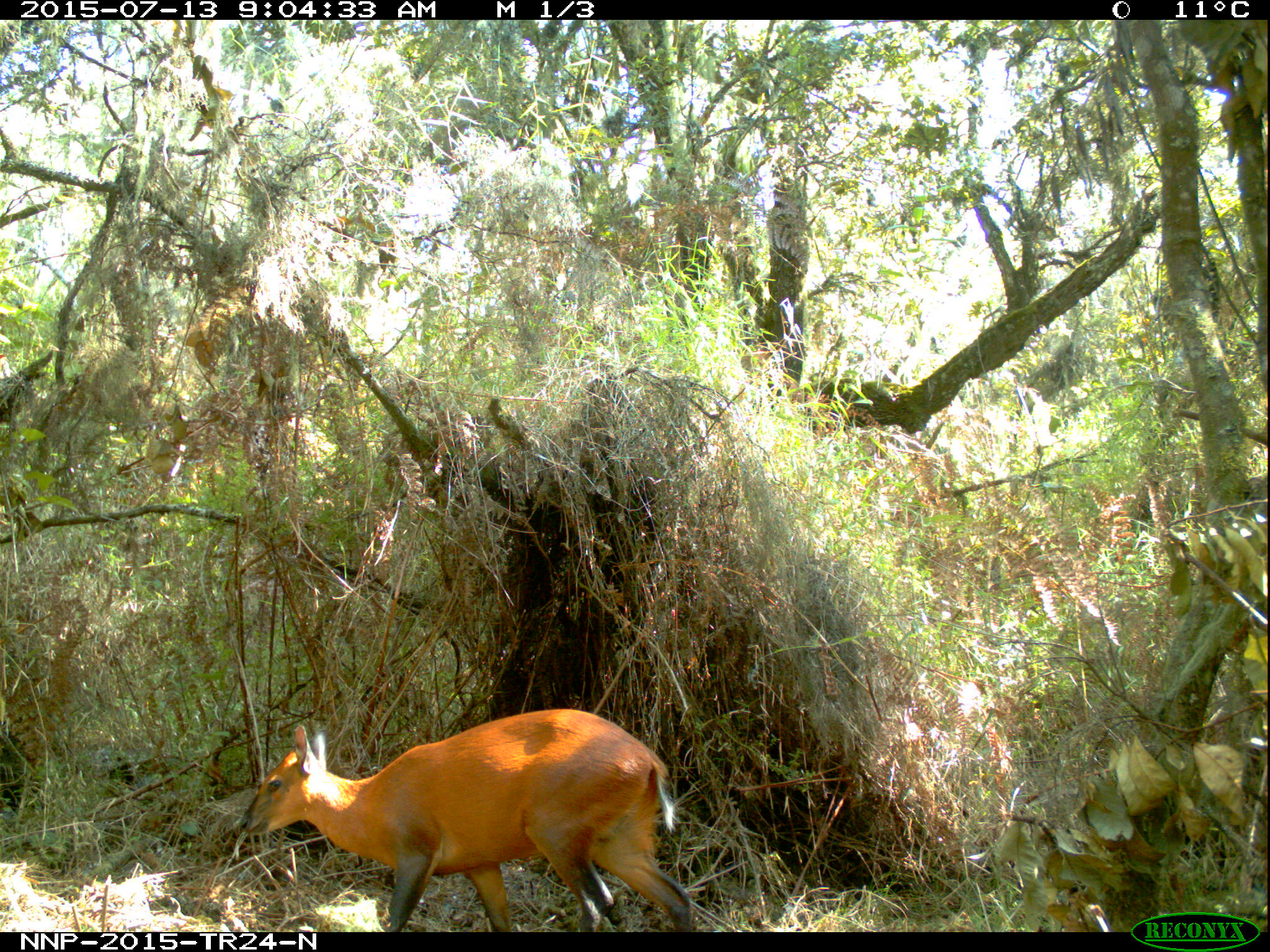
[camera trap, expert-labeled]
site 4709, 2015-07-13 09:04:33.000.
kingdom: Animalia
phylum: Chordata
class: Mammalia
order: Artiodactyla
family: Bovidae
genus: Cephalophus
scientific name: Cephalophus nigrifrons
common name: black-fronted duiker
Cephalophus nigrifrons (black-fronted duiker), count 1.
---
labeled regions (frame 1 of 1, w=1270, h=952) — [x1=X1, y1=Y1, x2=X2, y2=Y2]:
cephalophus nigrifrons: [x1=241, y1=708, x2=693, y2=928]